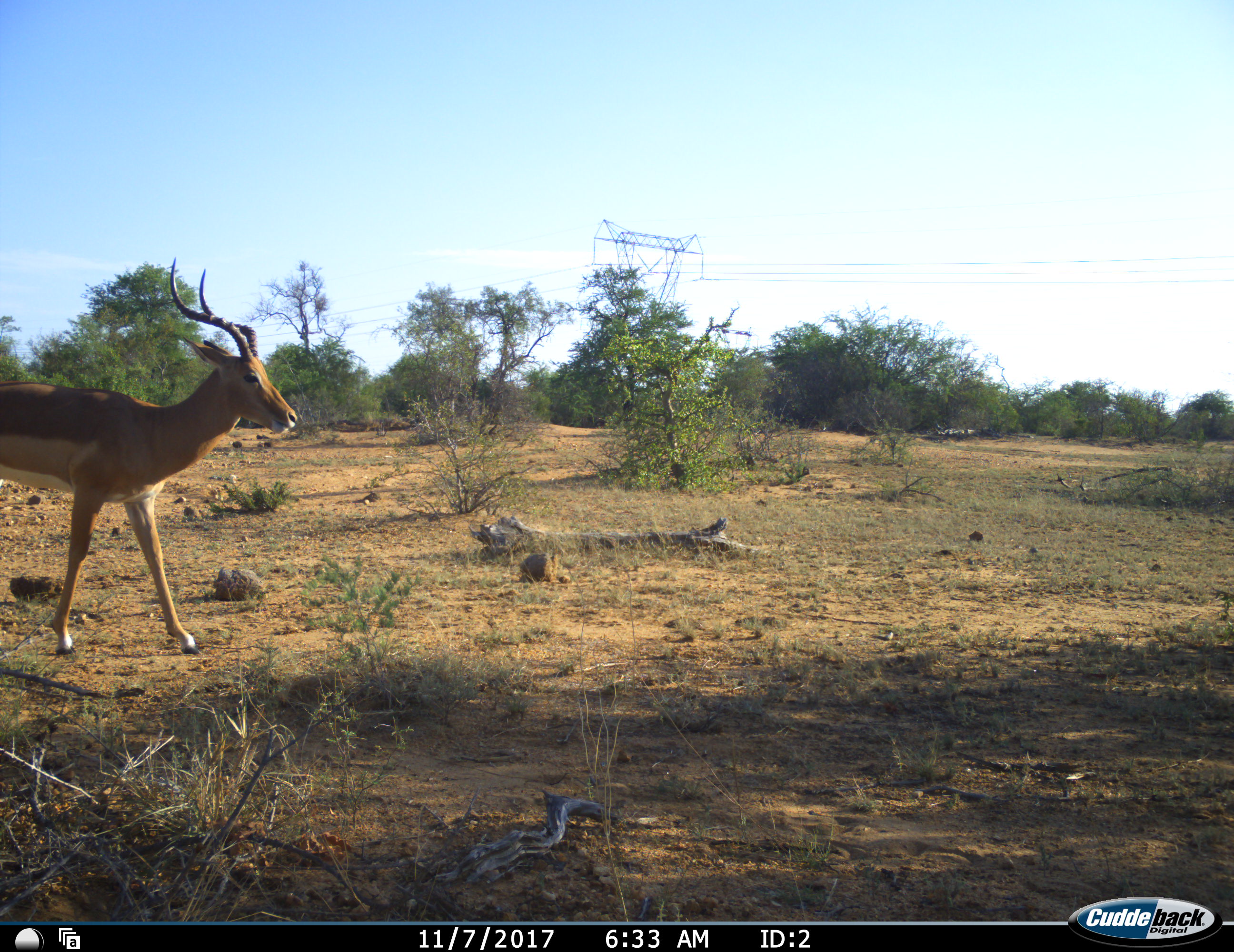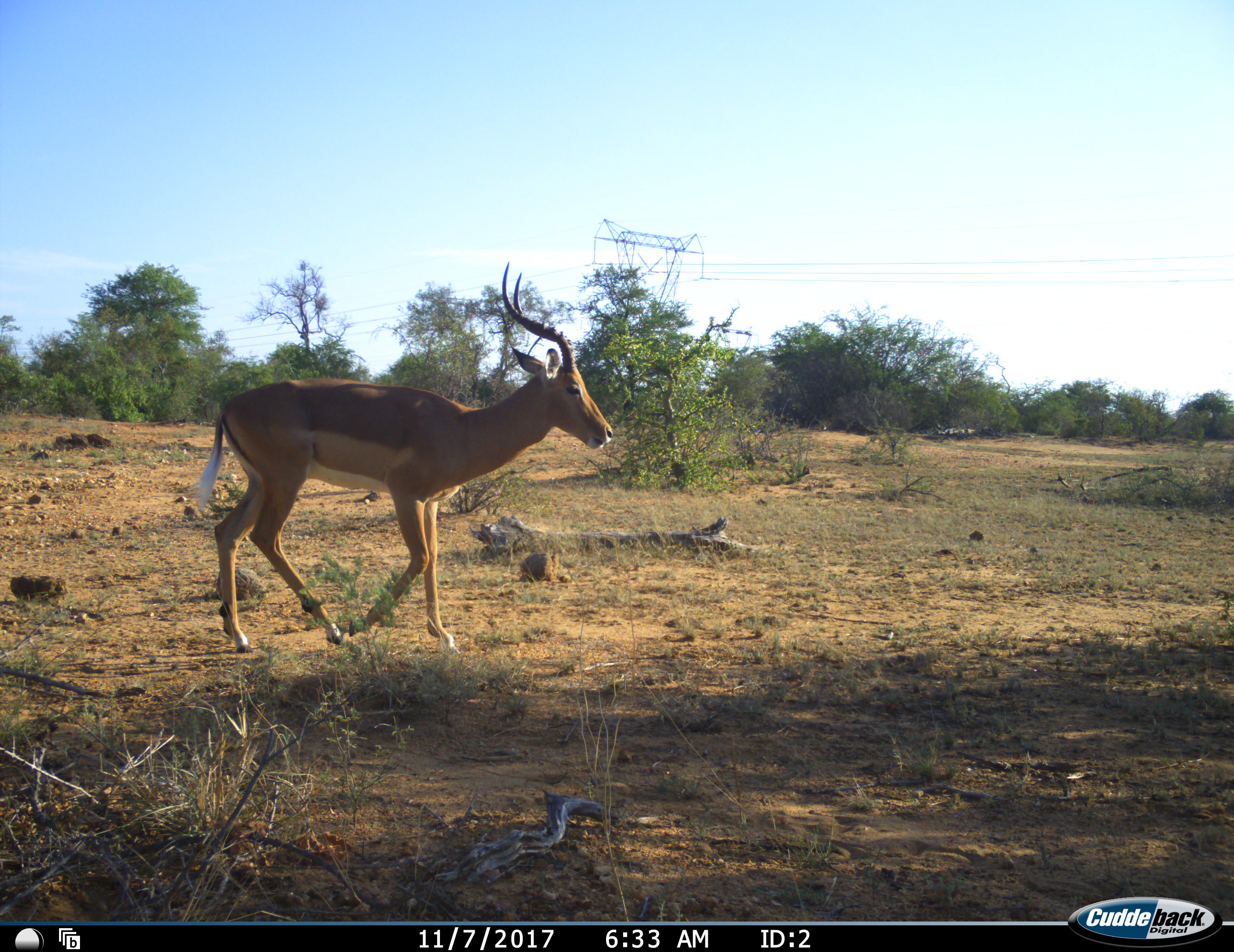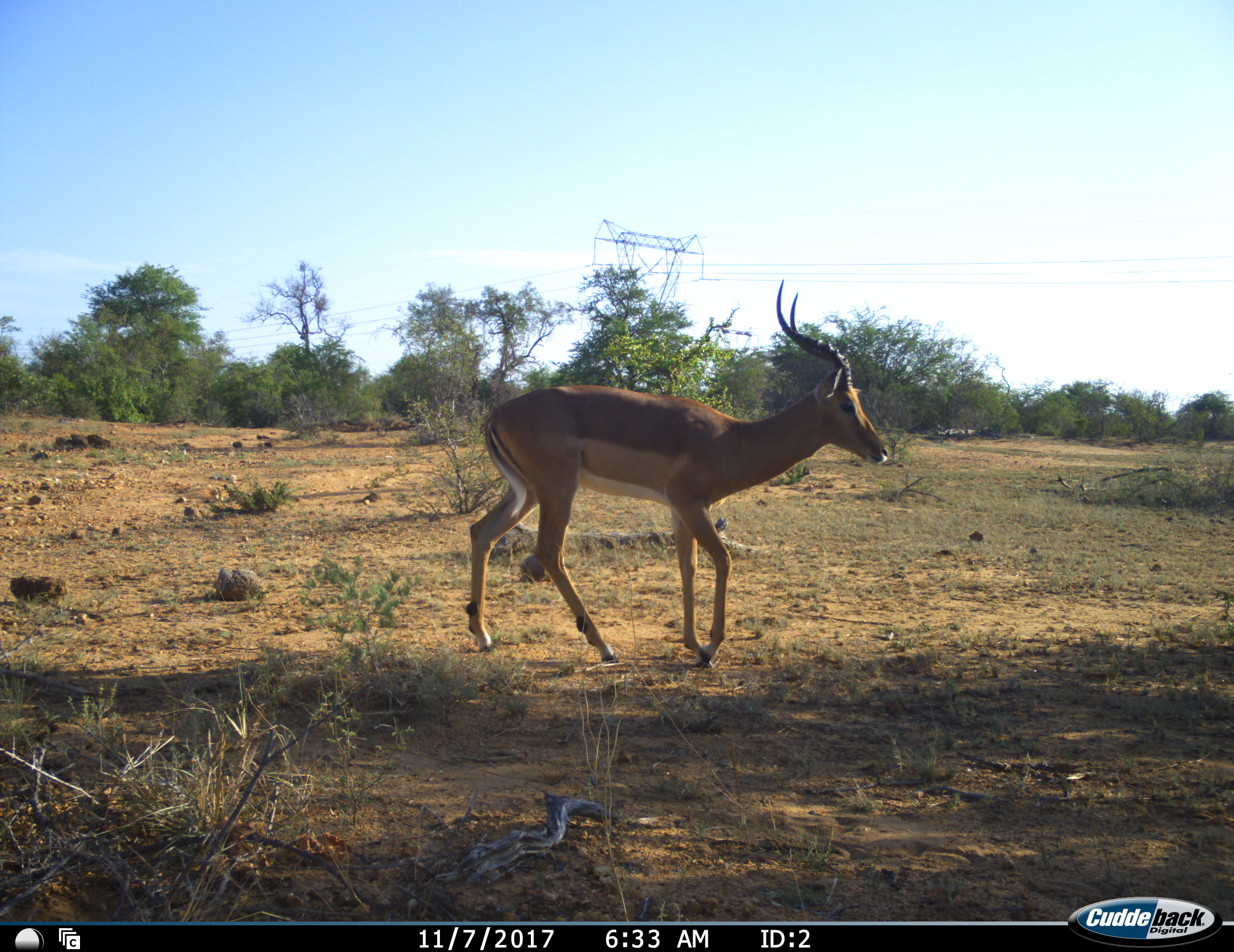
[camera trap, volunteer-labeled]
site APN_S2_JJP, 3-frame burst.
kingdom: Animalia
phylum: Chordata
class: Mammalia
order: Artiodactyla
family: Bovidae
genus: Aepyceros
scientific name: Aepyceros melampus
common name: impala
Impala (Aepyceros melampus), count 1. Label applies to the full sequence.